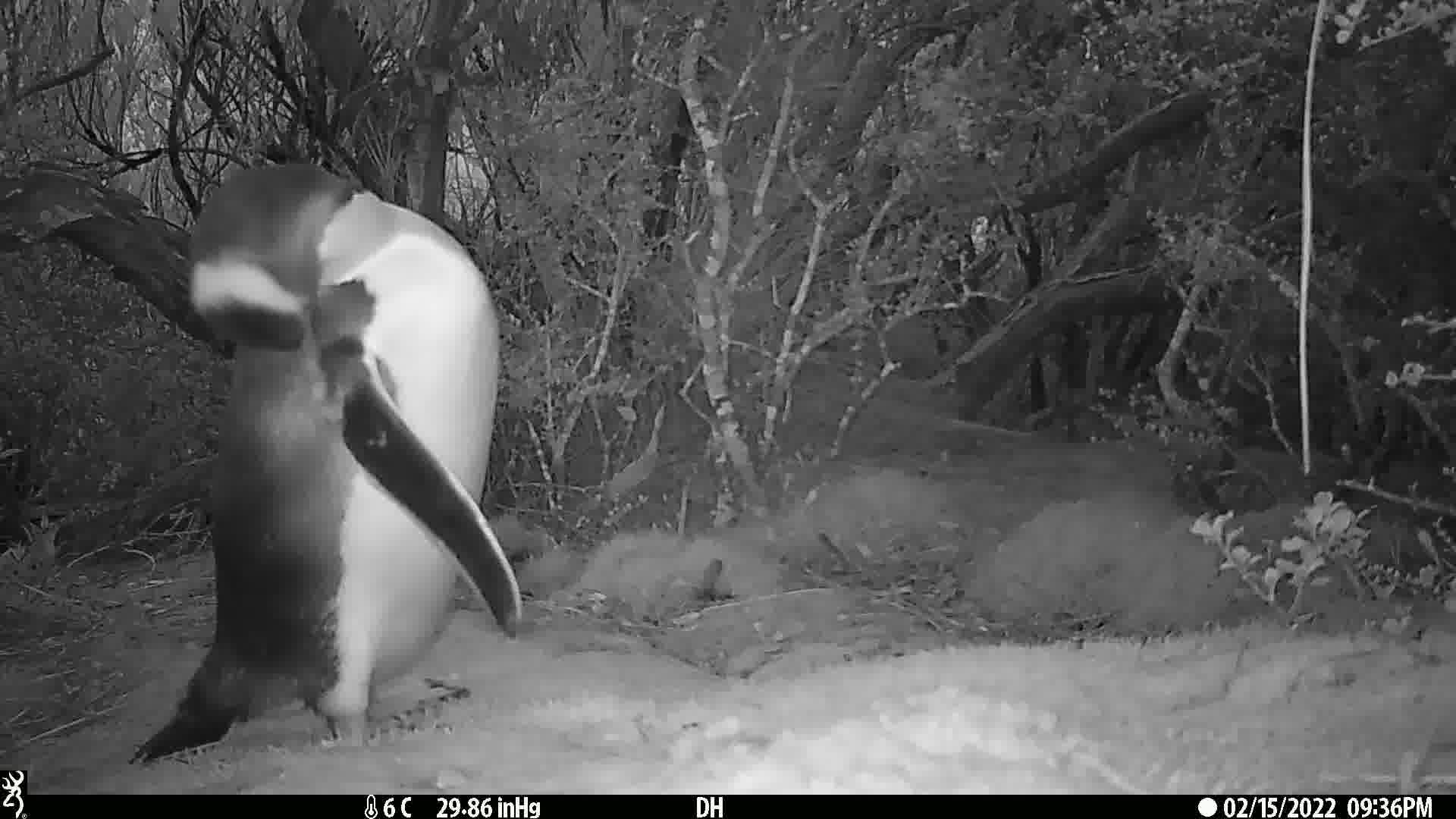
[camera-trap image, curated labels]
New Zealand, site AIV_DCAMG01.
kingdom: Animalia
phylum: Chordata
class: Aves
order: Sphenisciformes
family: Spheniscidae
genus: Megadyptes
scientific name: Megadyptes antipodes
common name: yellow-eyed penguin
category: yellow eyed penguin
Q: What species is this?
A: Yellow eyed penguin (yellow-eyed penguin) (Megadyptes antipodes).